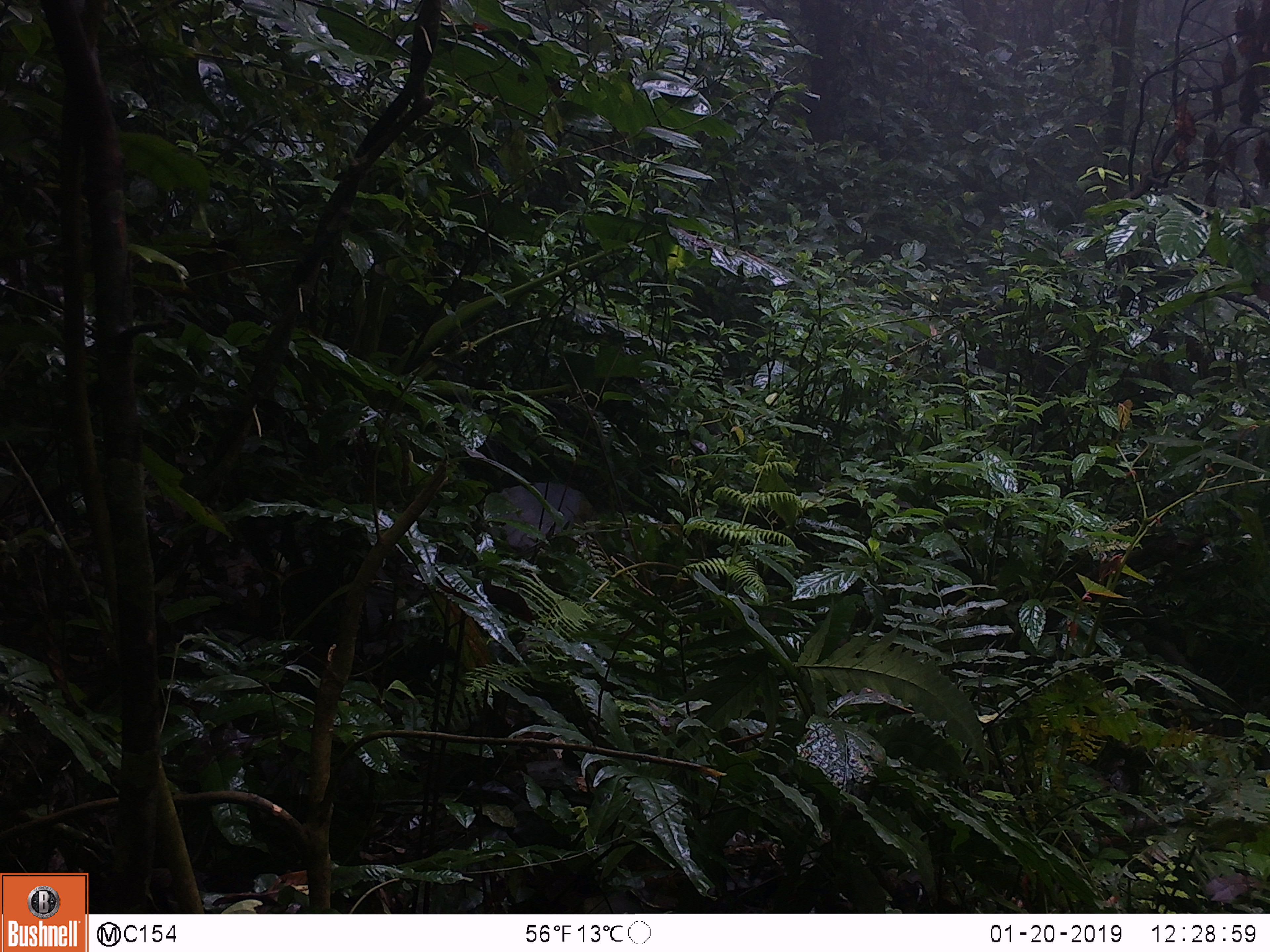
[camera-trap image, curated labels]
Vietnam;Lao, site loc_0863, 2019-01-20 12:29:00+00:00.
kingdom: Animalia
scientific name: Animalia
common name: animal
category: unidentified animal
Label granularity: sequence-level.